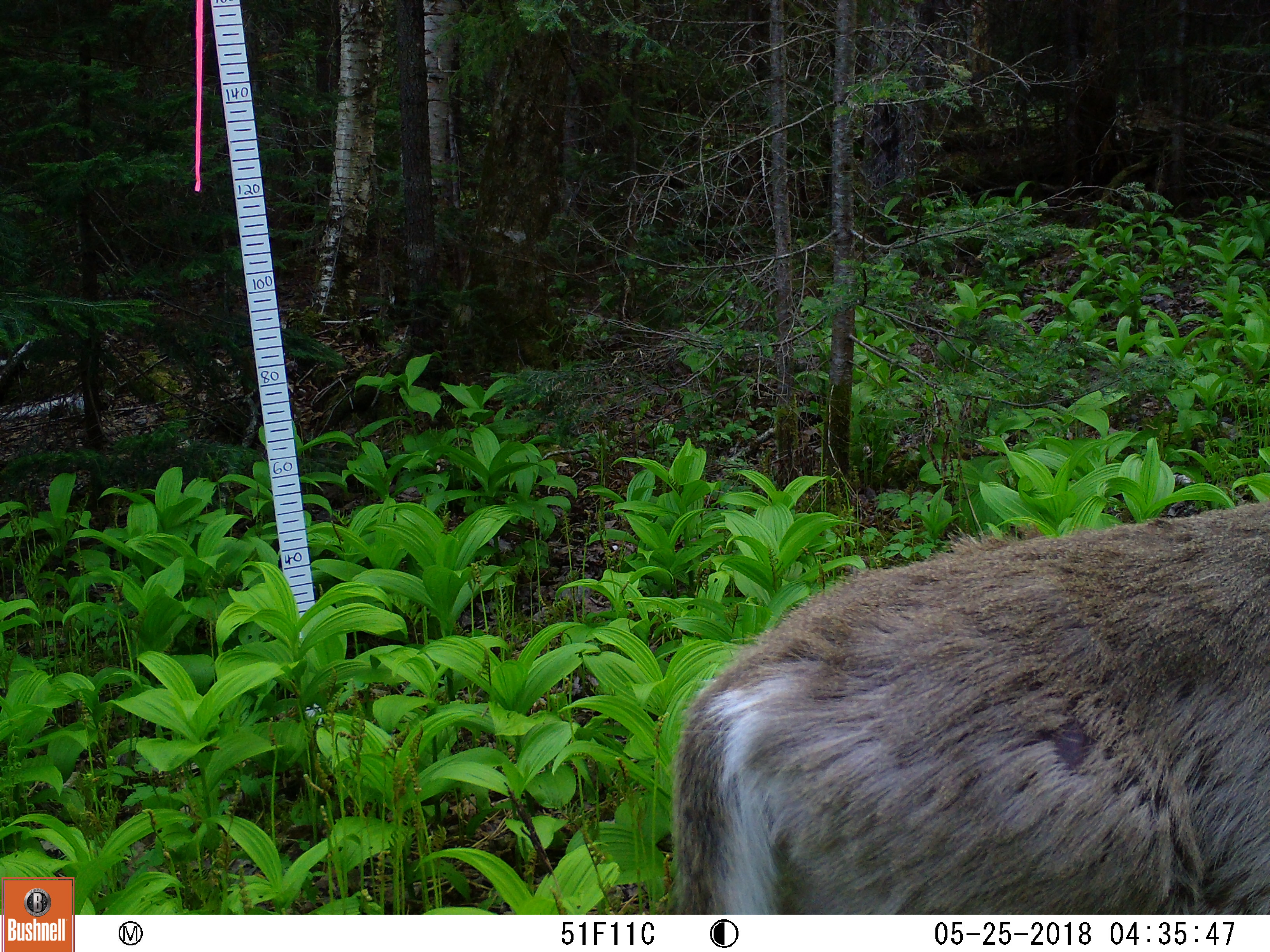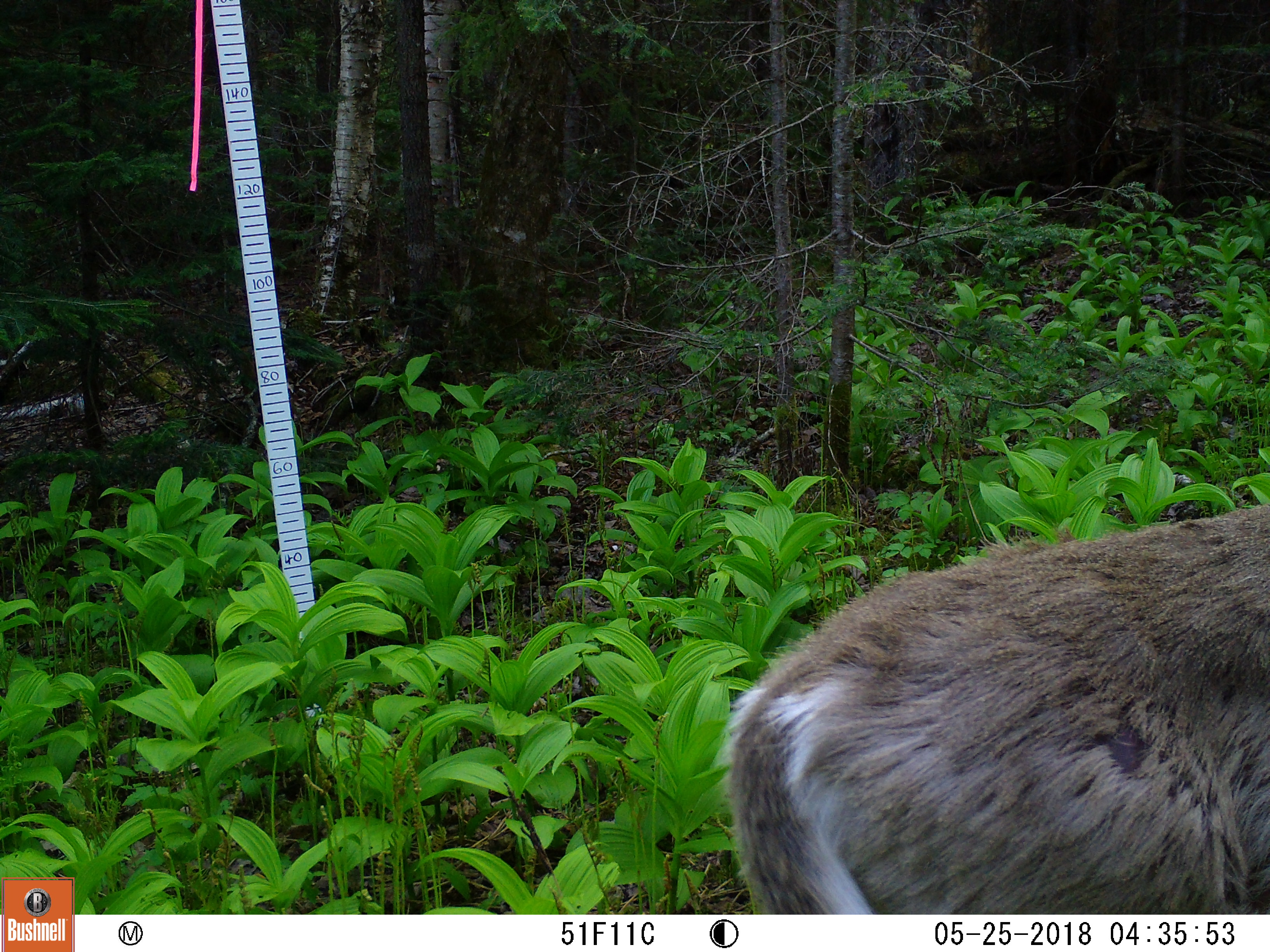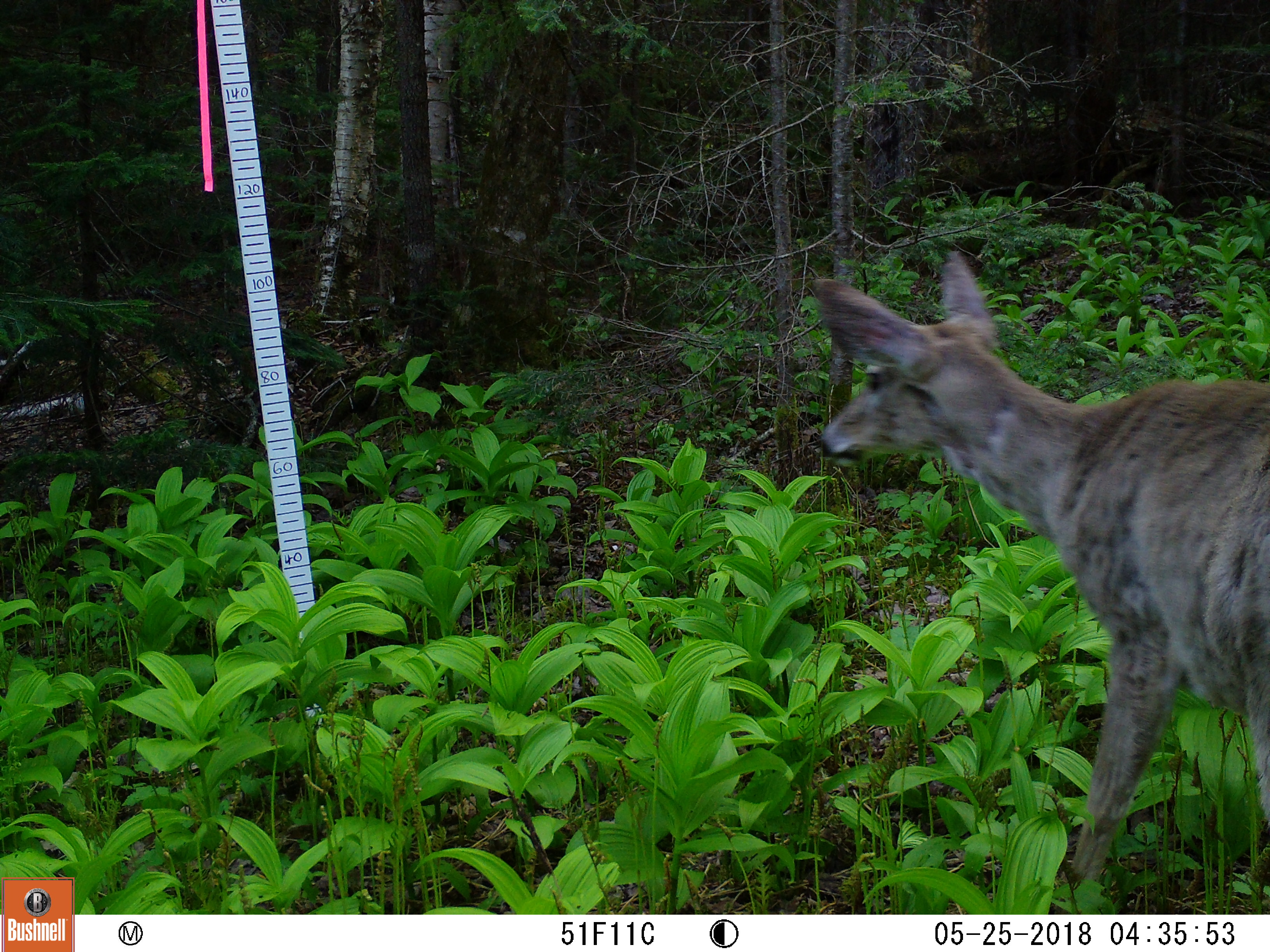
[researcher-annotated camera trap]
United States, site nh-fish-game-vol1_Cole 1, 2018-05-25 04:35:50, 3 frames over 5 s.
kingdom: Animalia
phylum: Chordata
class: Mammalia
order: Artiodactyla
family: Cervidae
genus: Odocoileus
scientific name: Odocoileus virginianus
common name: white-tailed deer